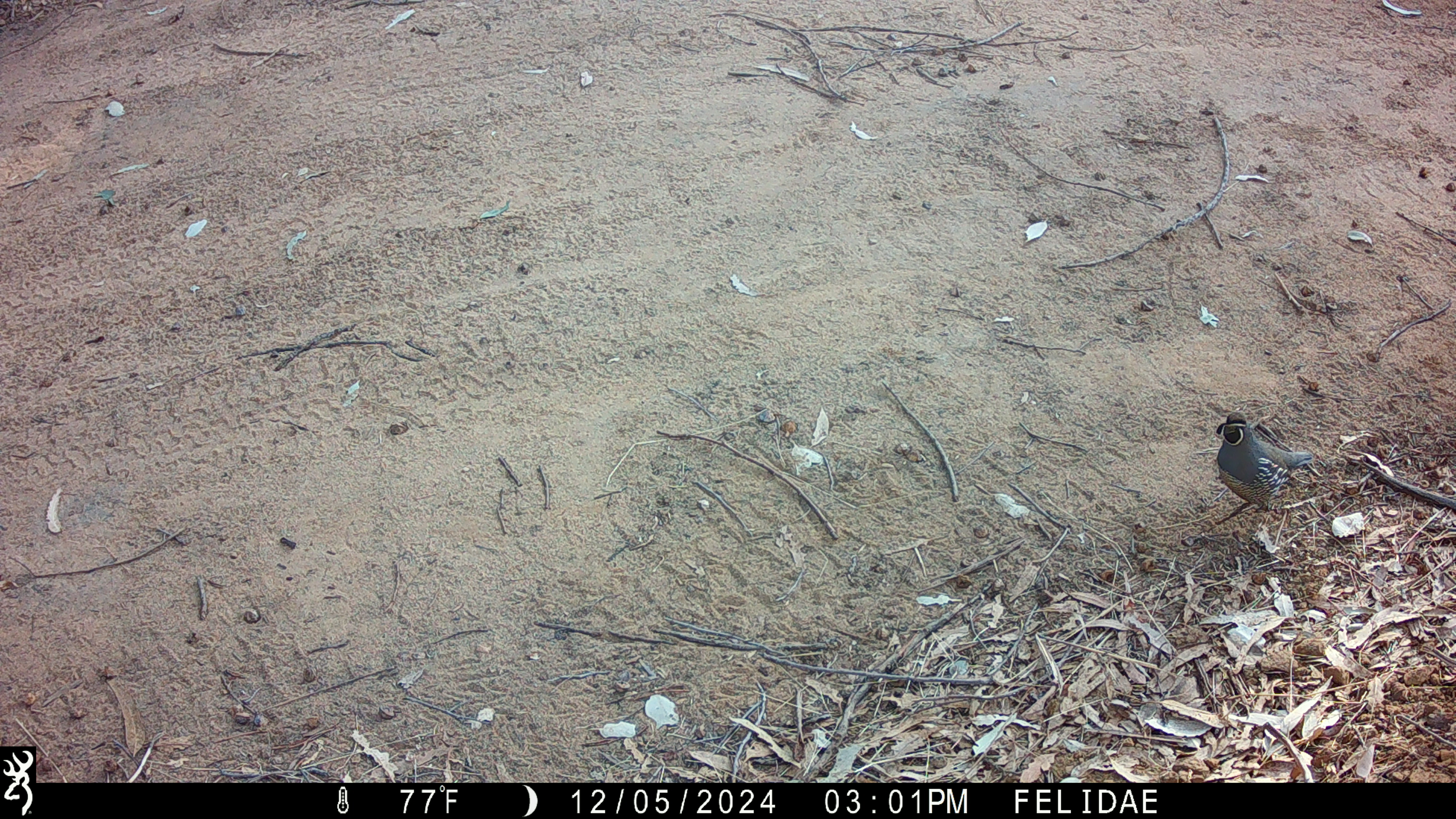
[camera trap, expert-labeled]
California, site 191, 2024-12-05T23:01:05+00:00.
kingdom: Animalia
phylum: Chordata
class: Aves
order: Galliformes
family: Odontophoridae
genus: Callipepla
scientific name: Callipepla californica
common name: california quail